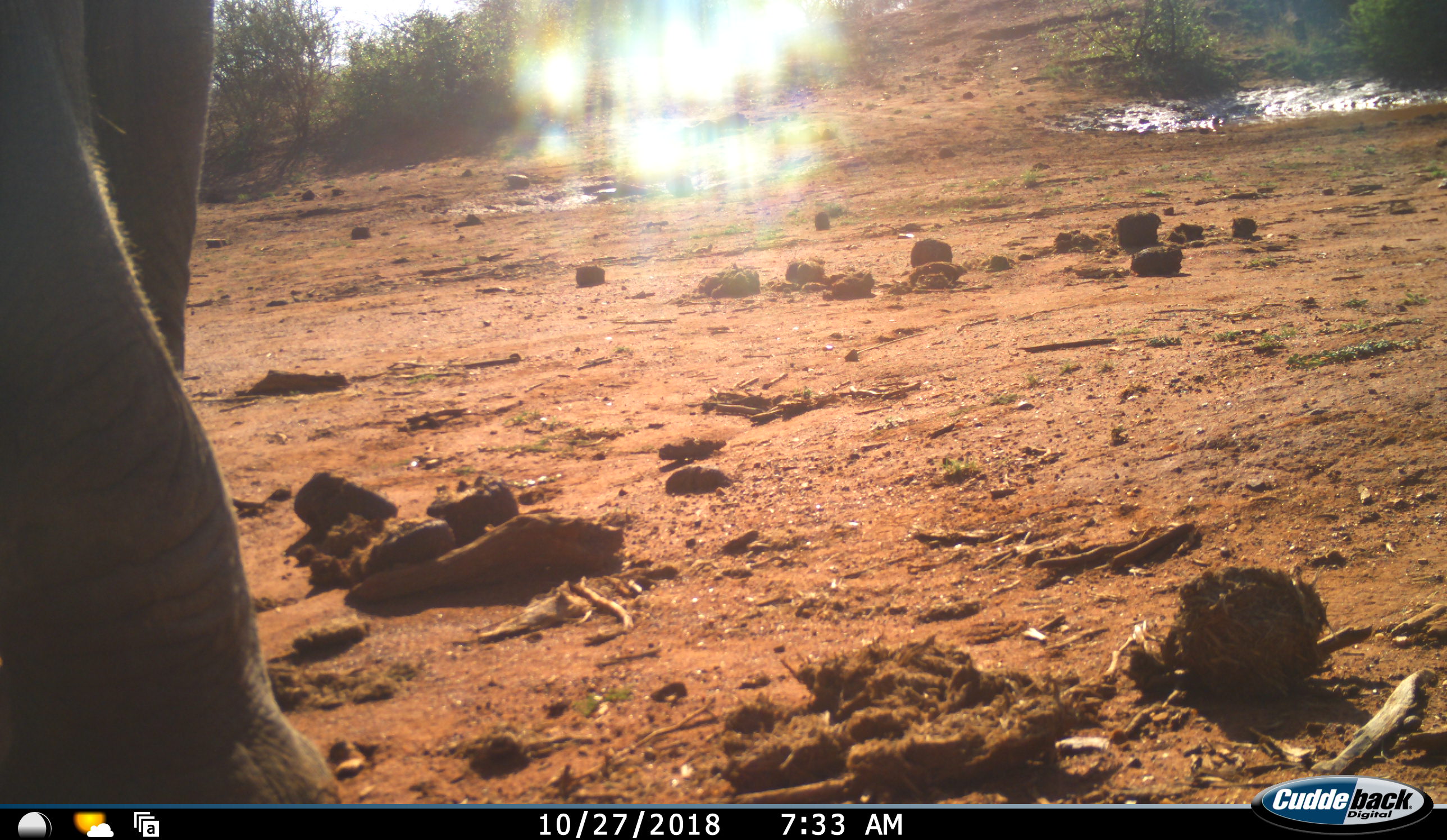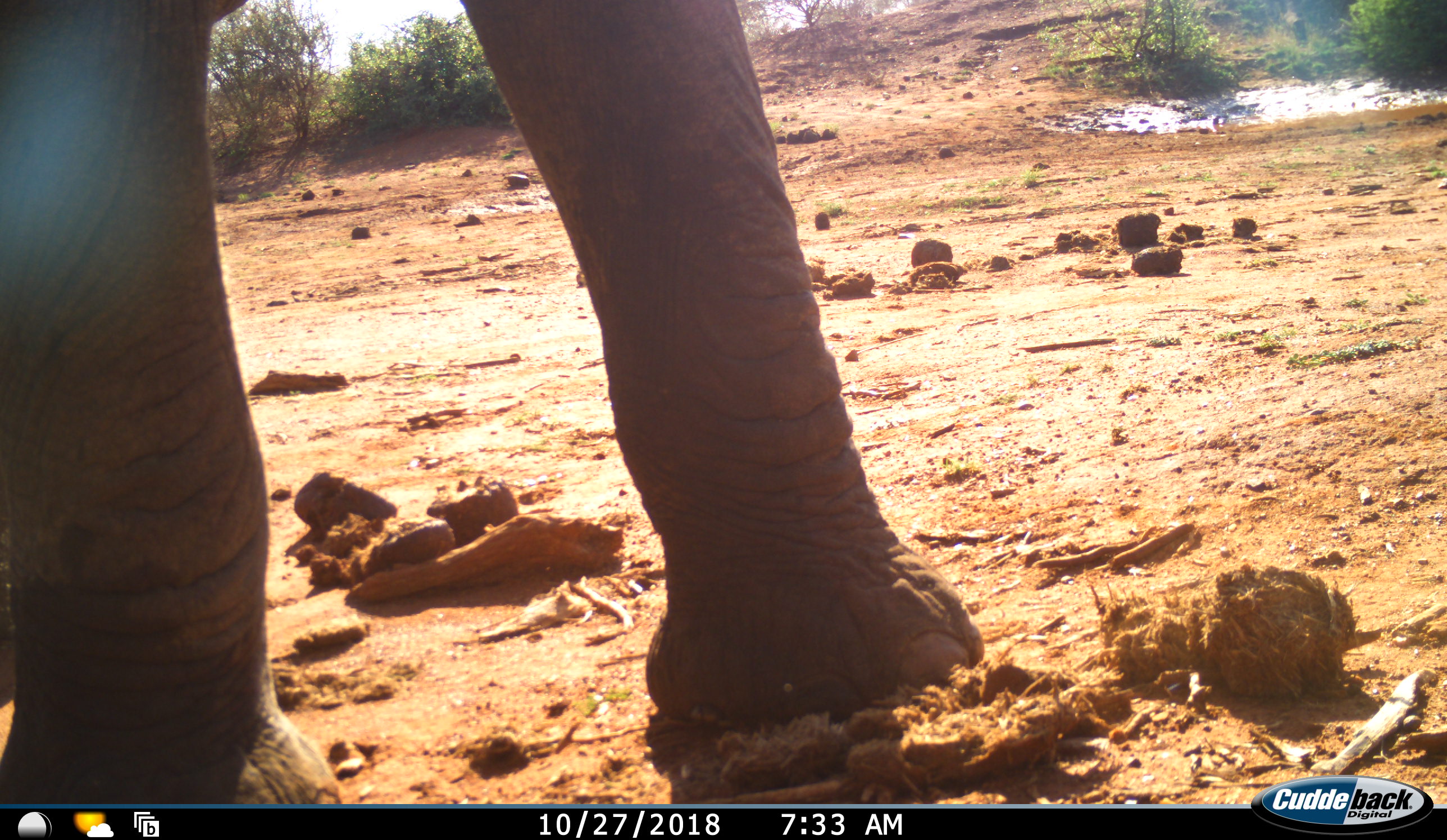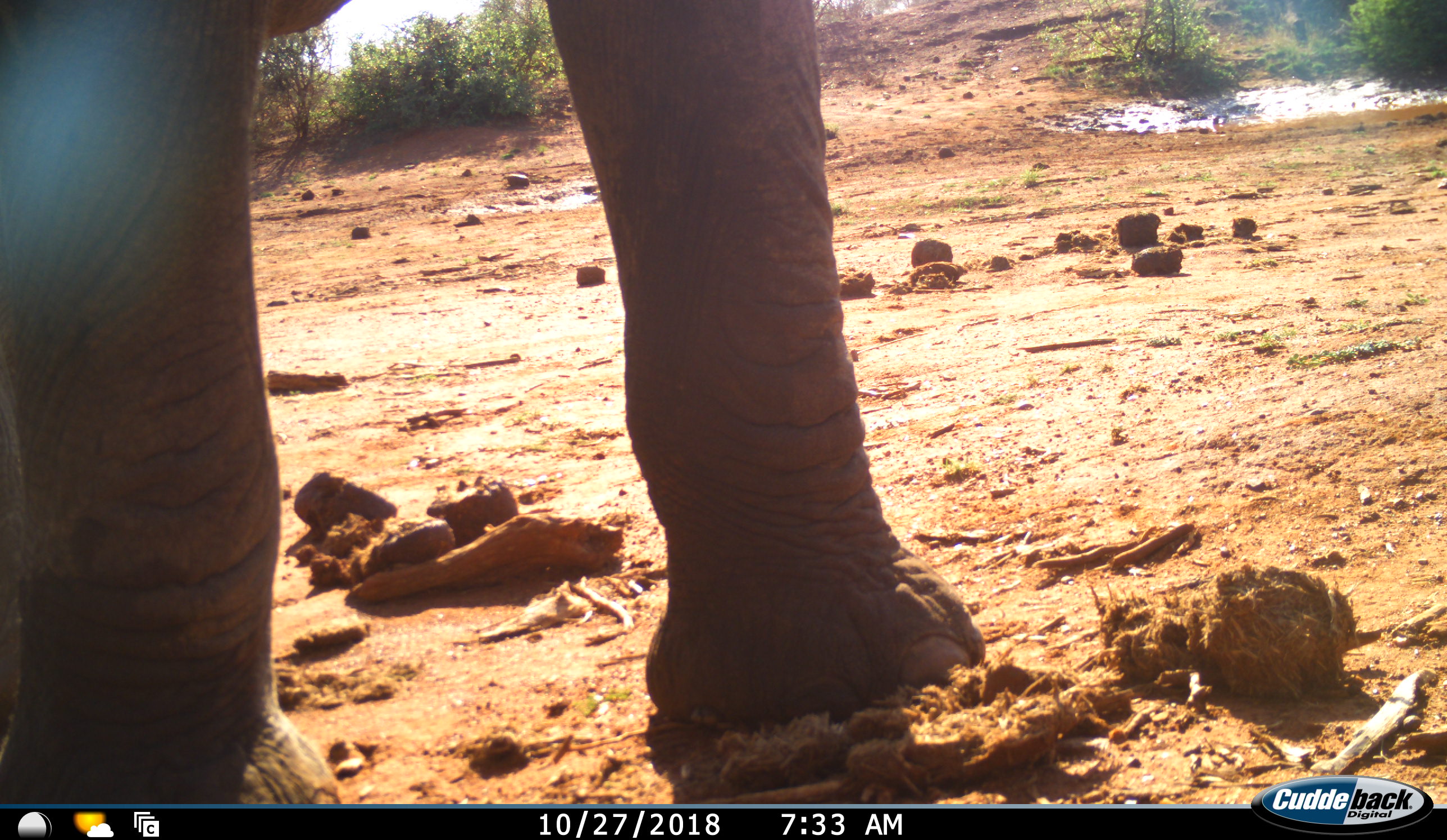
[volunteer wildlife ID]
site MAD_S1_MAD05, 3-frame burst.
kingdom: Animalia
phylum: Chordata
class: Mammalia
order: Proboscidea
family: Elephantidae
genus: Loxodonta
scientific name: Loxodonta africana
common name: african bush elephant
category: elephant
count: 1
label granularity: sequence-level